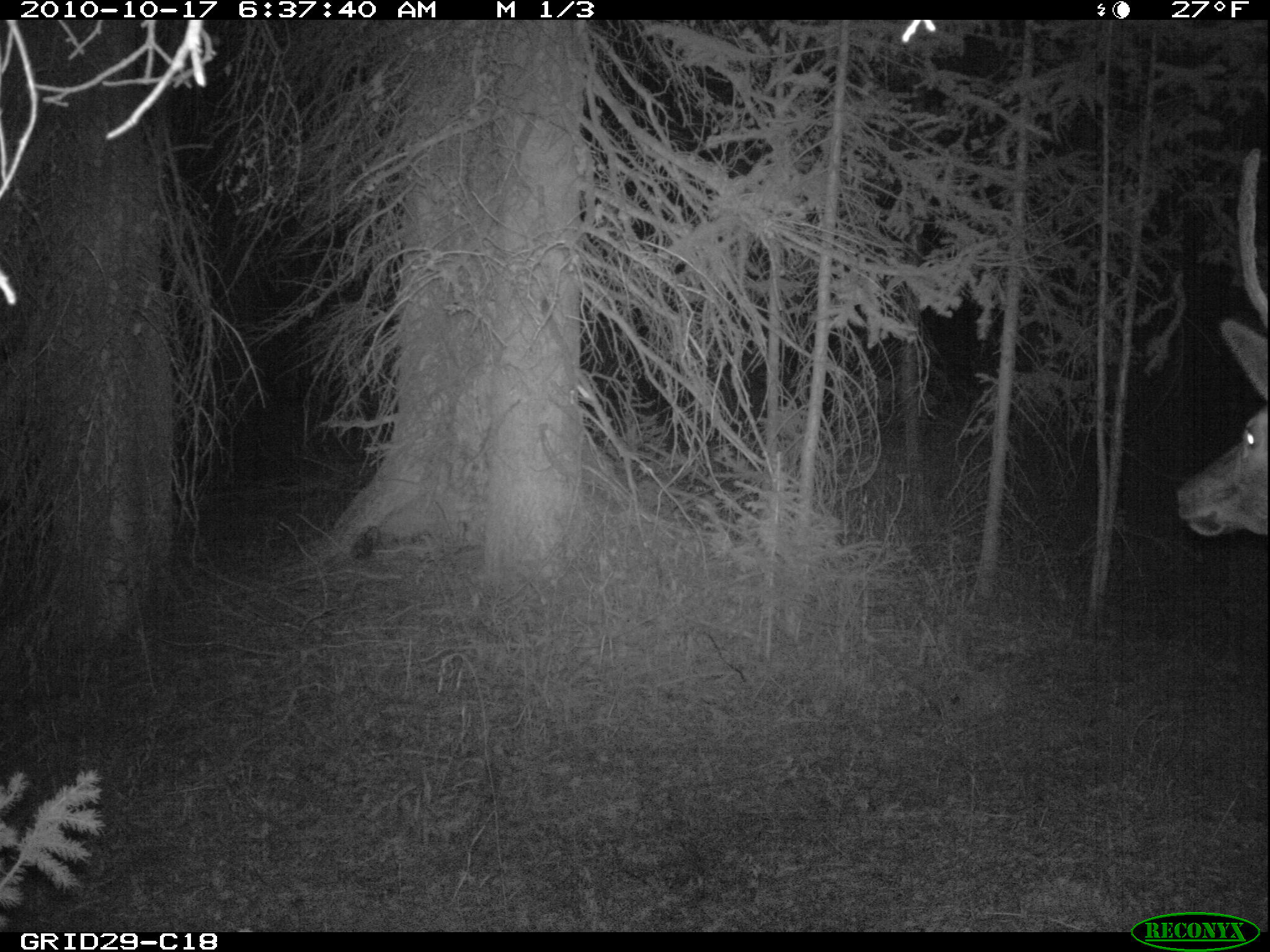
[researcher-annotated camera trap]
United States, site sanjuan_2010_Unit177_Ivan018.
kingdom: Animalia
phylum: Chordata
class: Mammalia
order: Artiodactyla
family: Cervidae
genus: Cervus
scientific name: Cervus elaphus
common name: red deer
Cervus elaphus (red deer).